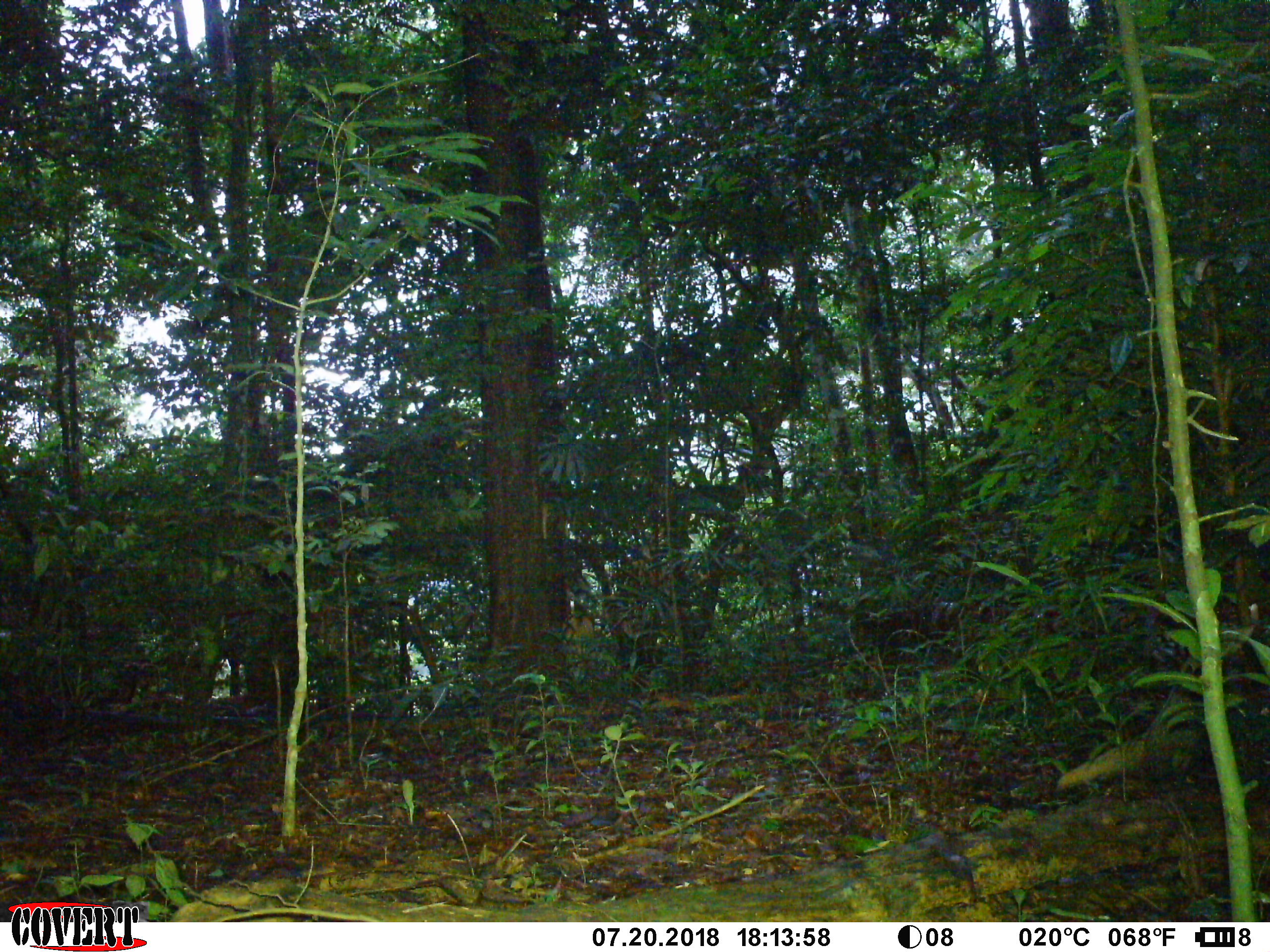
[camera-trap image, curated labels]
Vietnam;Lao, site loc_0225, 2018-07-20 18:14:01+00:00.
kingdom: Animalia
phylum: Chordata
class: Mammalia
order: Carnivora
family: Herpestidae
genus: Urva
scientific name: Urva urva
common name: crab-eating mongoose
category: crab eating mongoose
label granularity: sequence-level